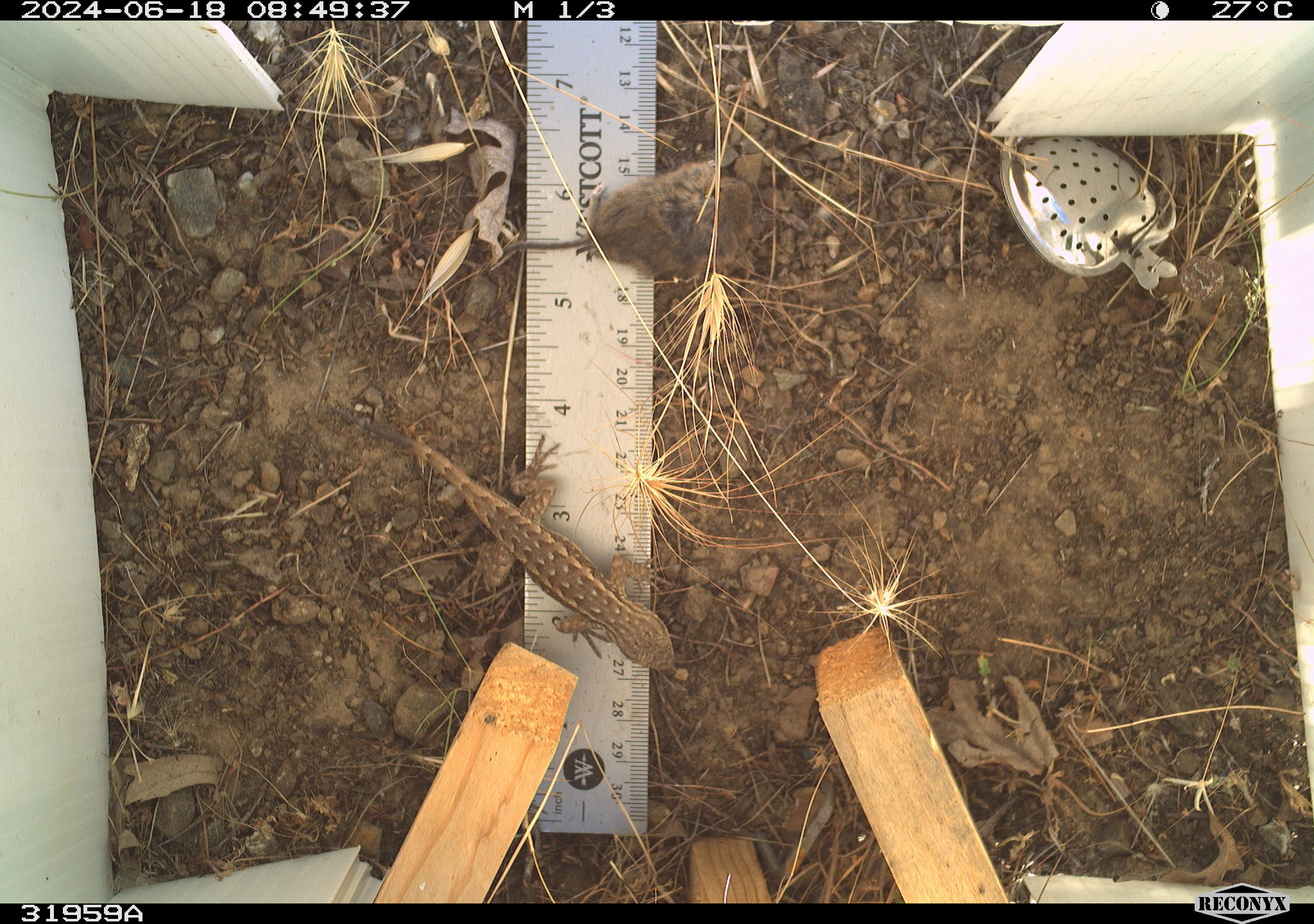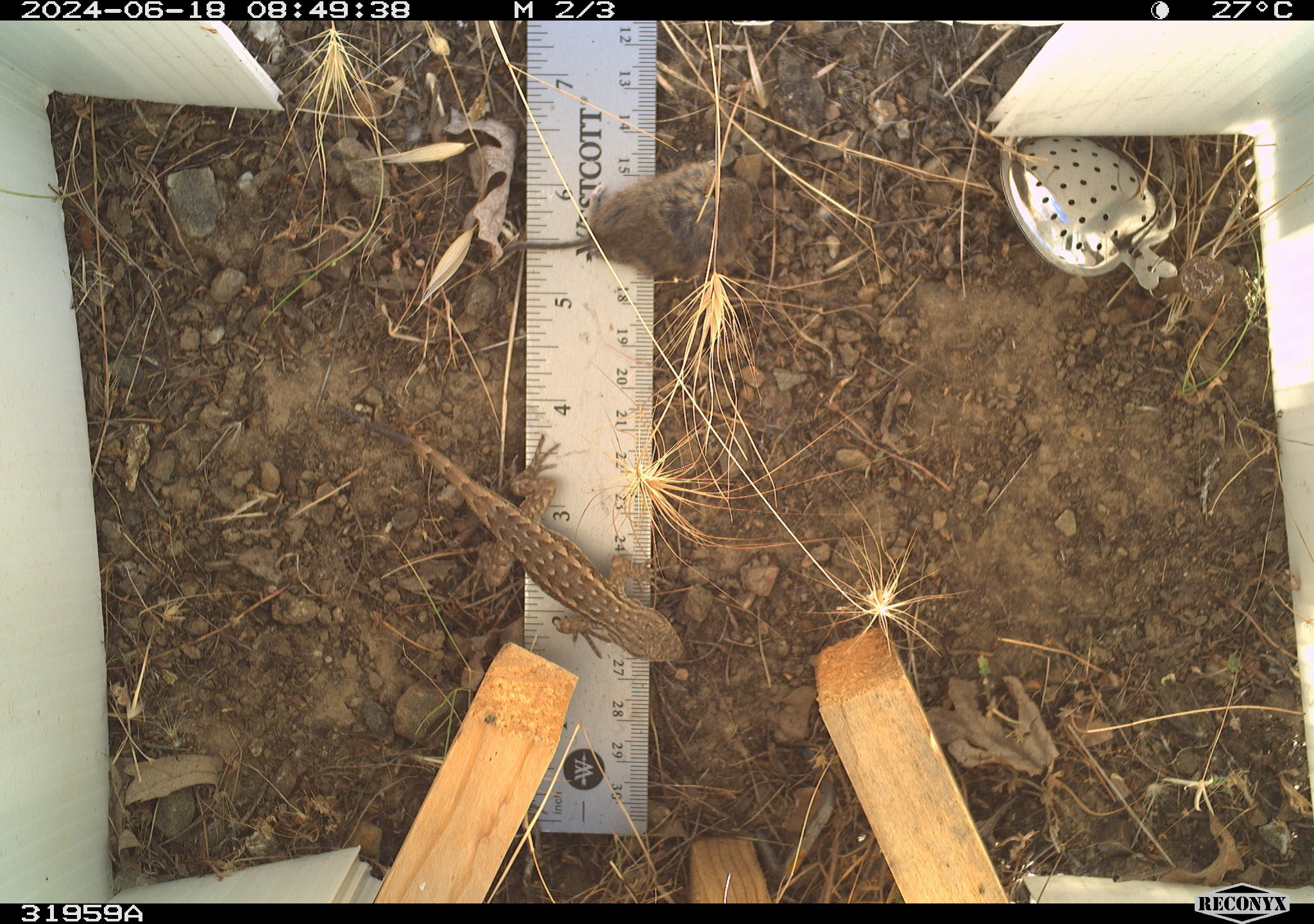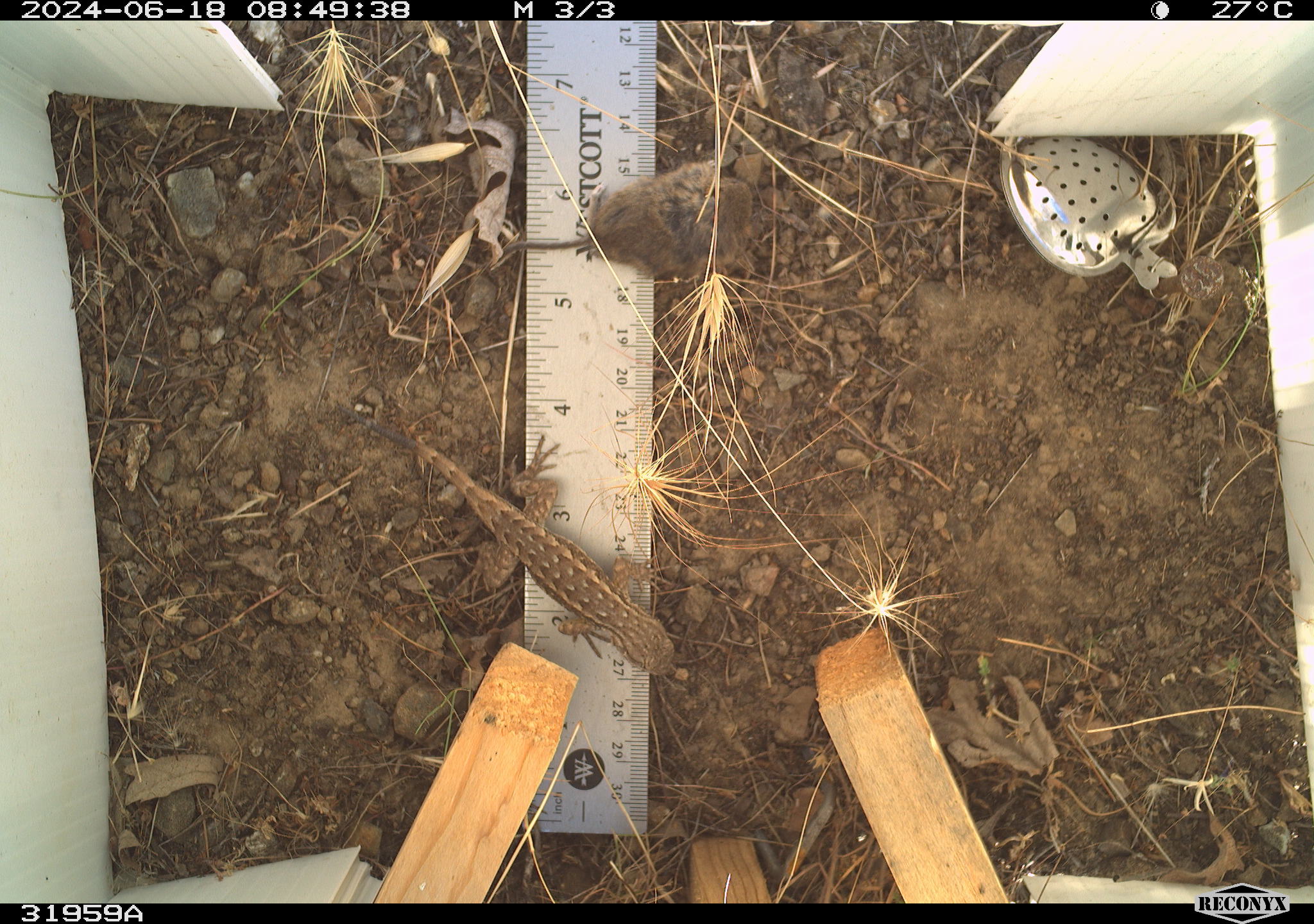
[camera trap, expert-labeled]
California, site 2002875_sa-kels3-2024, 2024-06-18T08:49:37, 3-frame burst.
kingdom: Animalia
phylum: Chordata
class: Reptilia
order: Squamata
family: Phrynosomatidae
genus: Sceloporus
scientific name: Sceloporus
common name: spiny lizards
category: sceloporus species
Sceloporus species (spiny lizards) (Sceloporus).